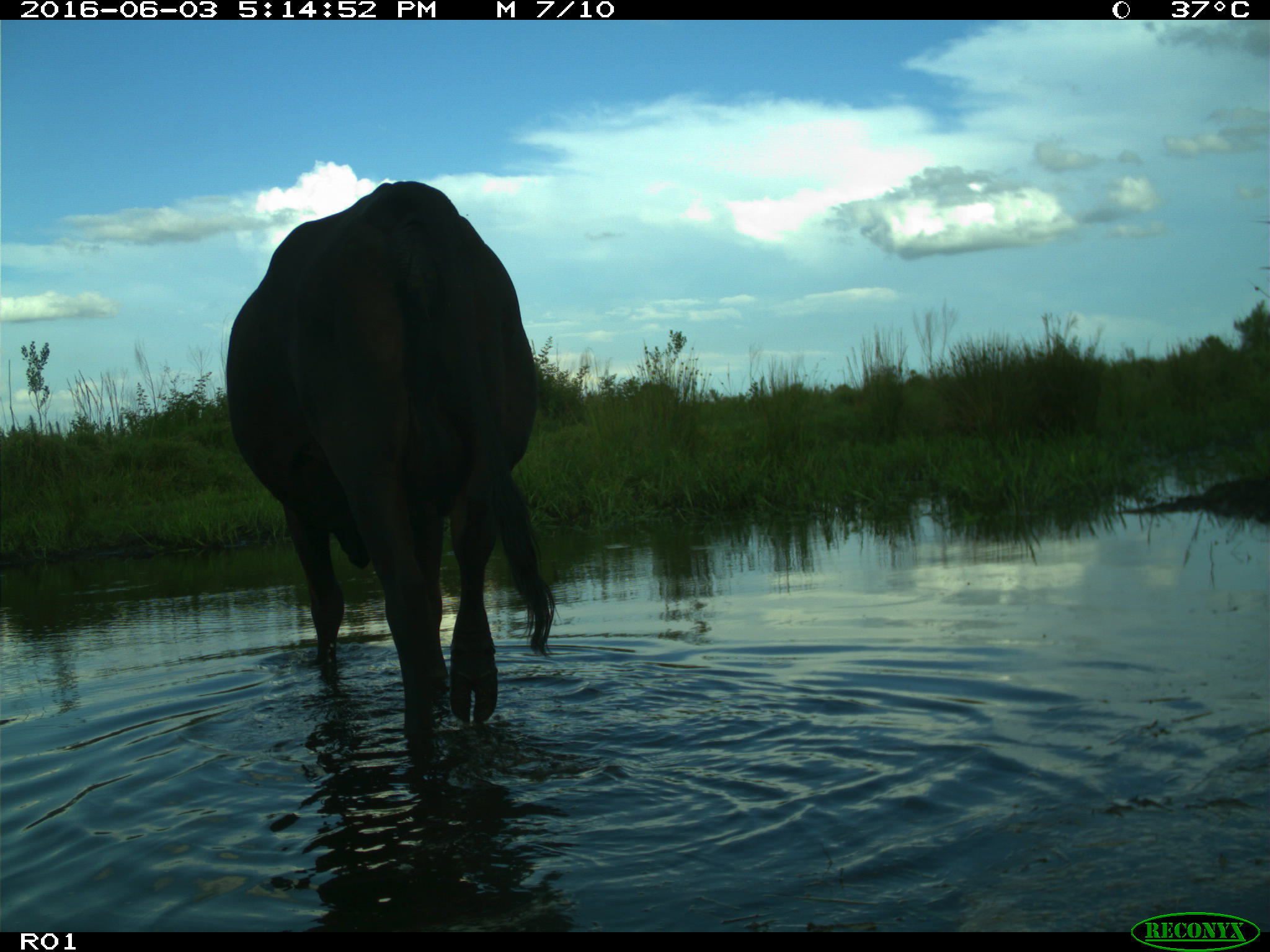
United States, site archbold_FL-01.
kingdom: Animalia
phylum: Chordata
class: Mammalia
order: Artiodactyla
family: Bovidae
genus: Bos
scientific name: Bos taurus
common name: domestic cow